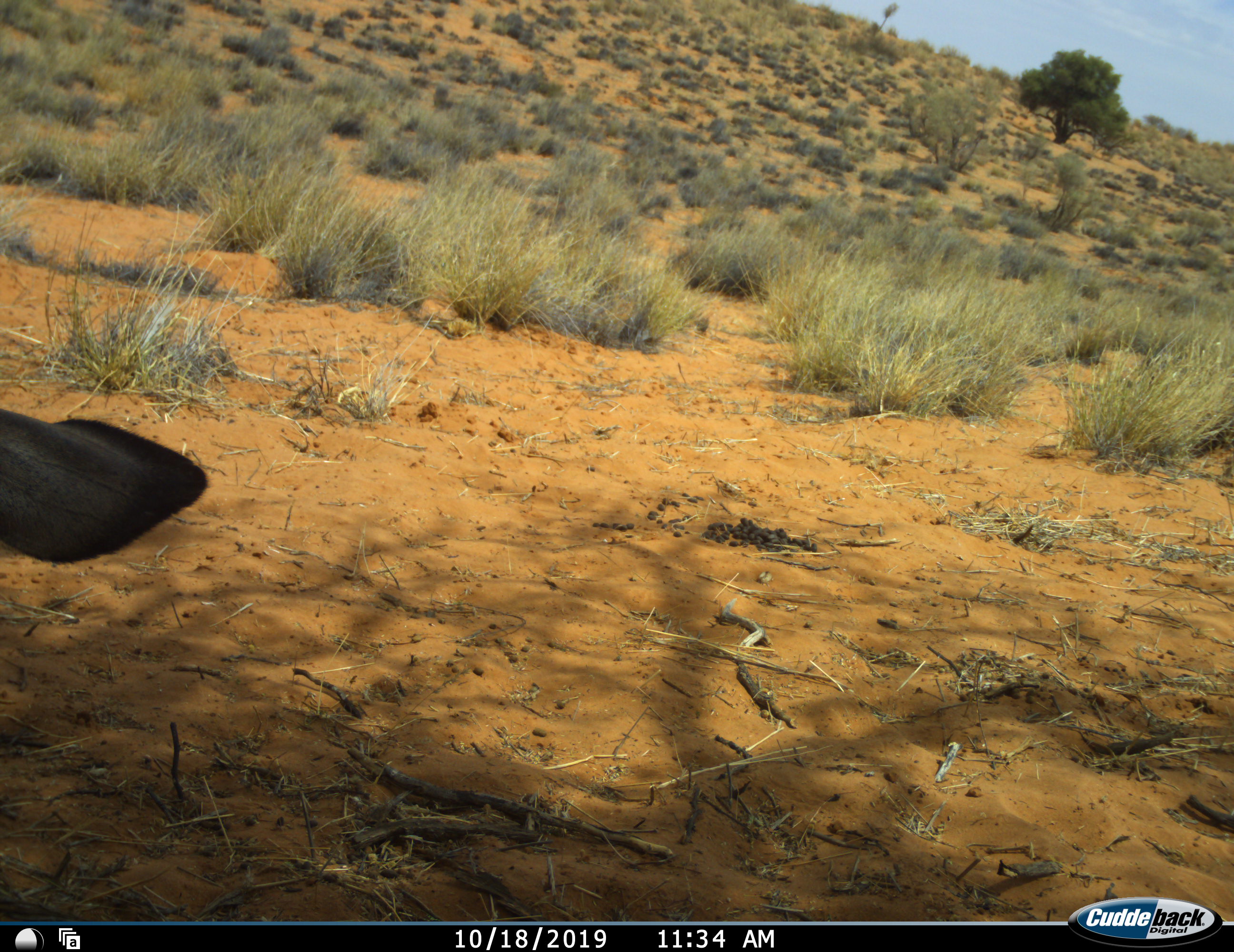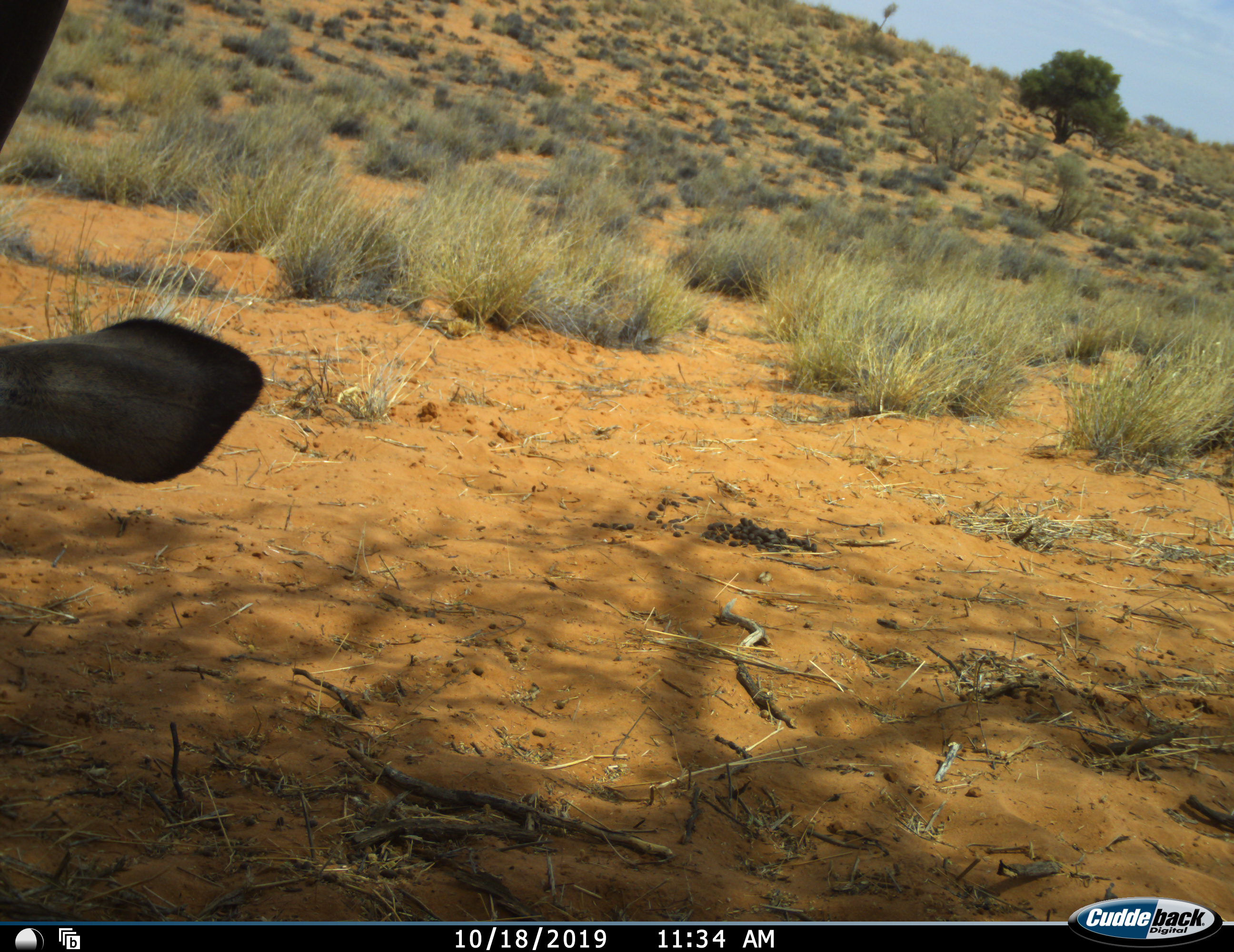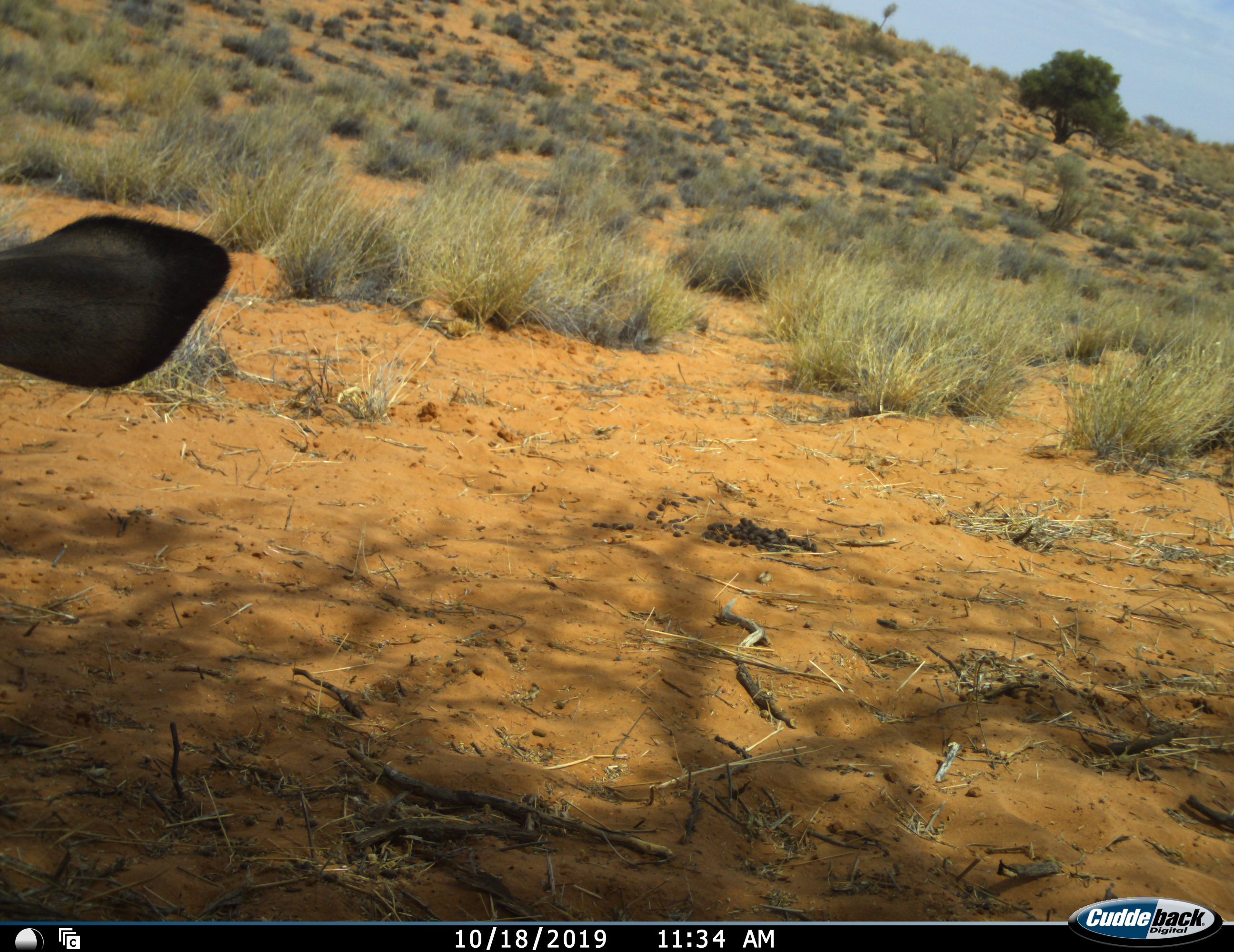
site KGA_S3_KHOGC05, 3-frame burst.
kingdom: Animalia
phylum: Chordata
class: Mammalia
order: Artiodactyla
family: Bovidae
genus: Oryx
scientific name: Oryx gazella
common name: gemsbok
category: oryx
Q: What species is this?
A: Oryx (gemsbok) (Oryx gazella).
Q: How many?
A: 1.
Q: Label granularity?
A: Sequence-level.